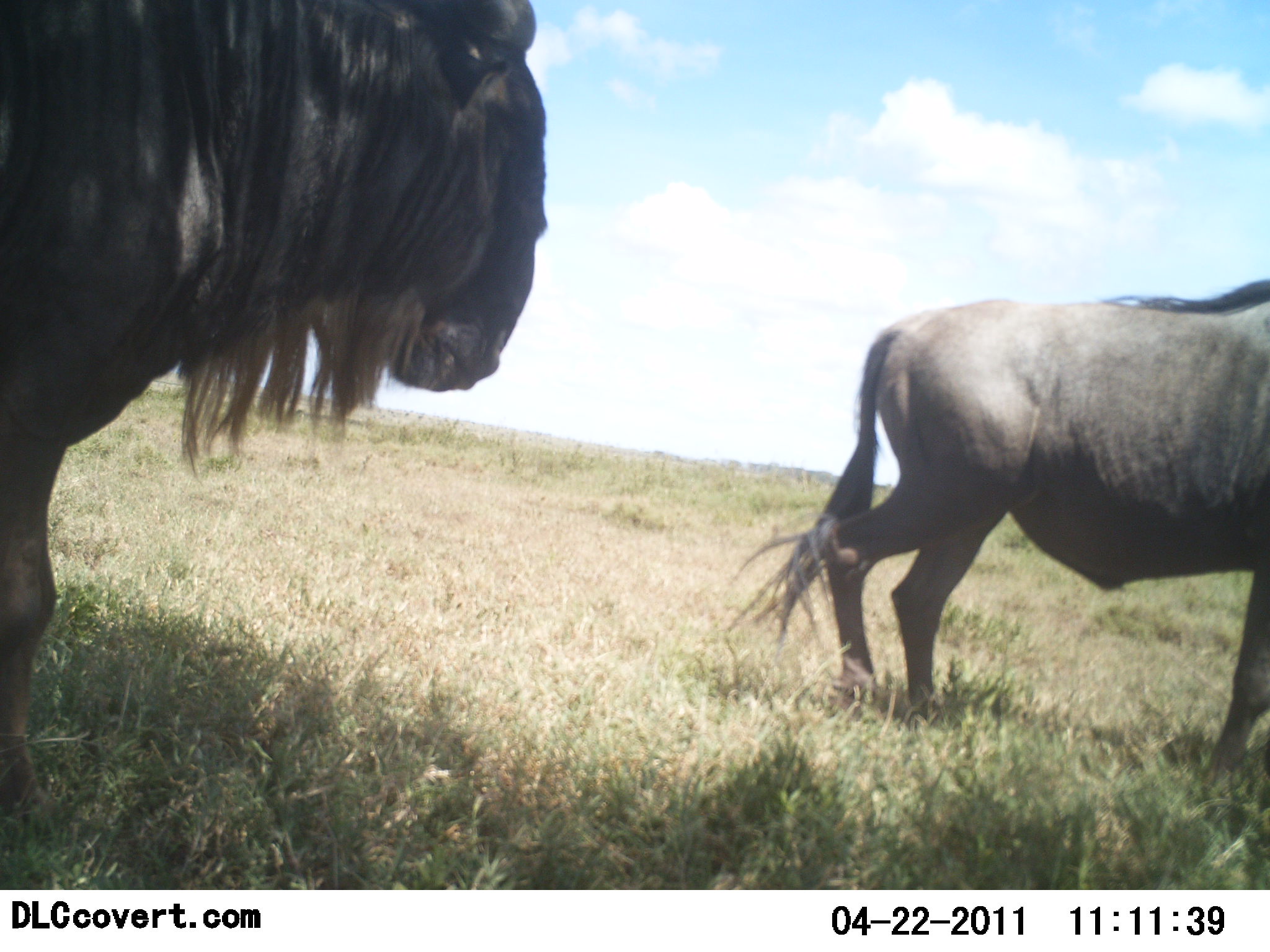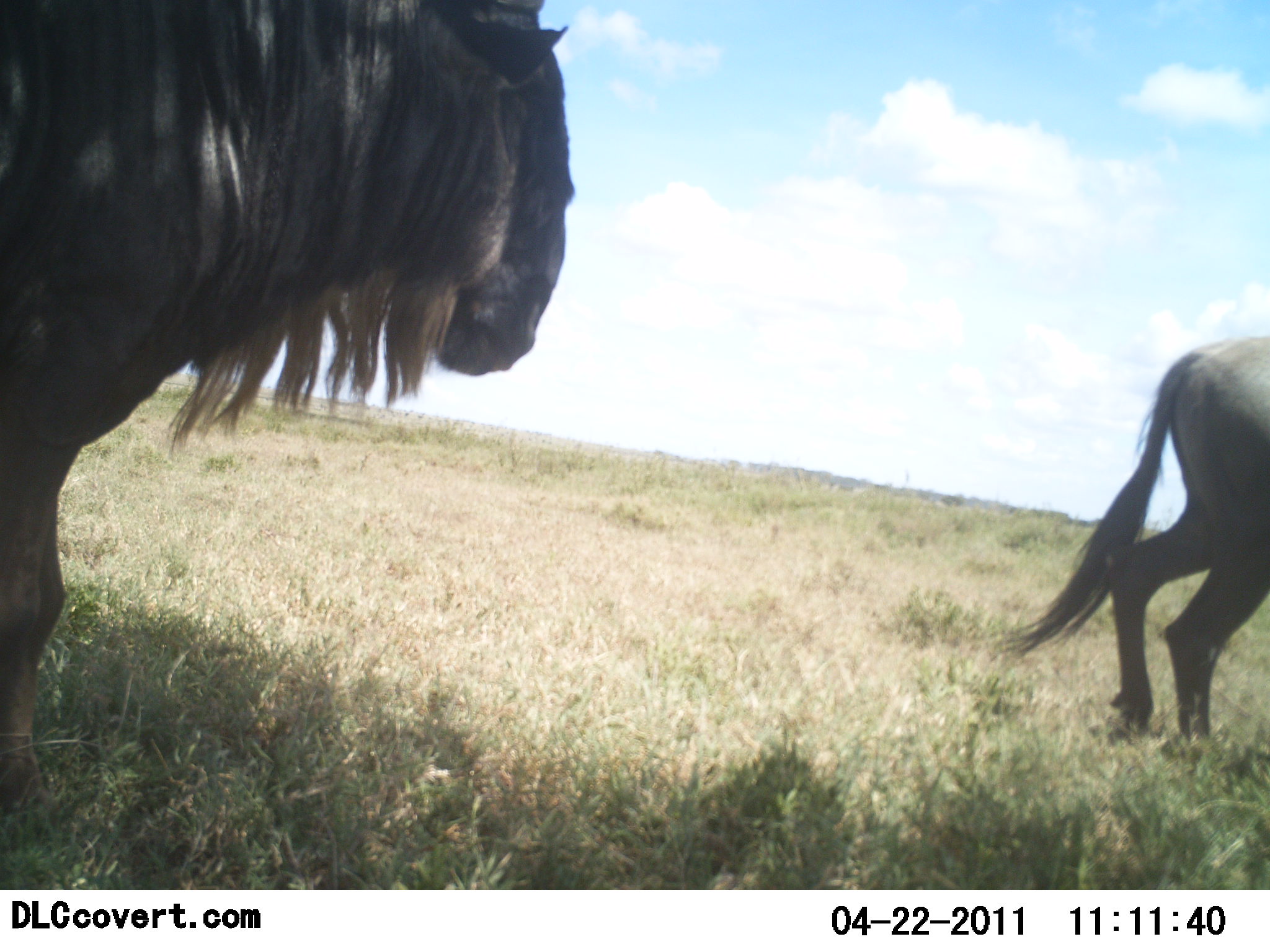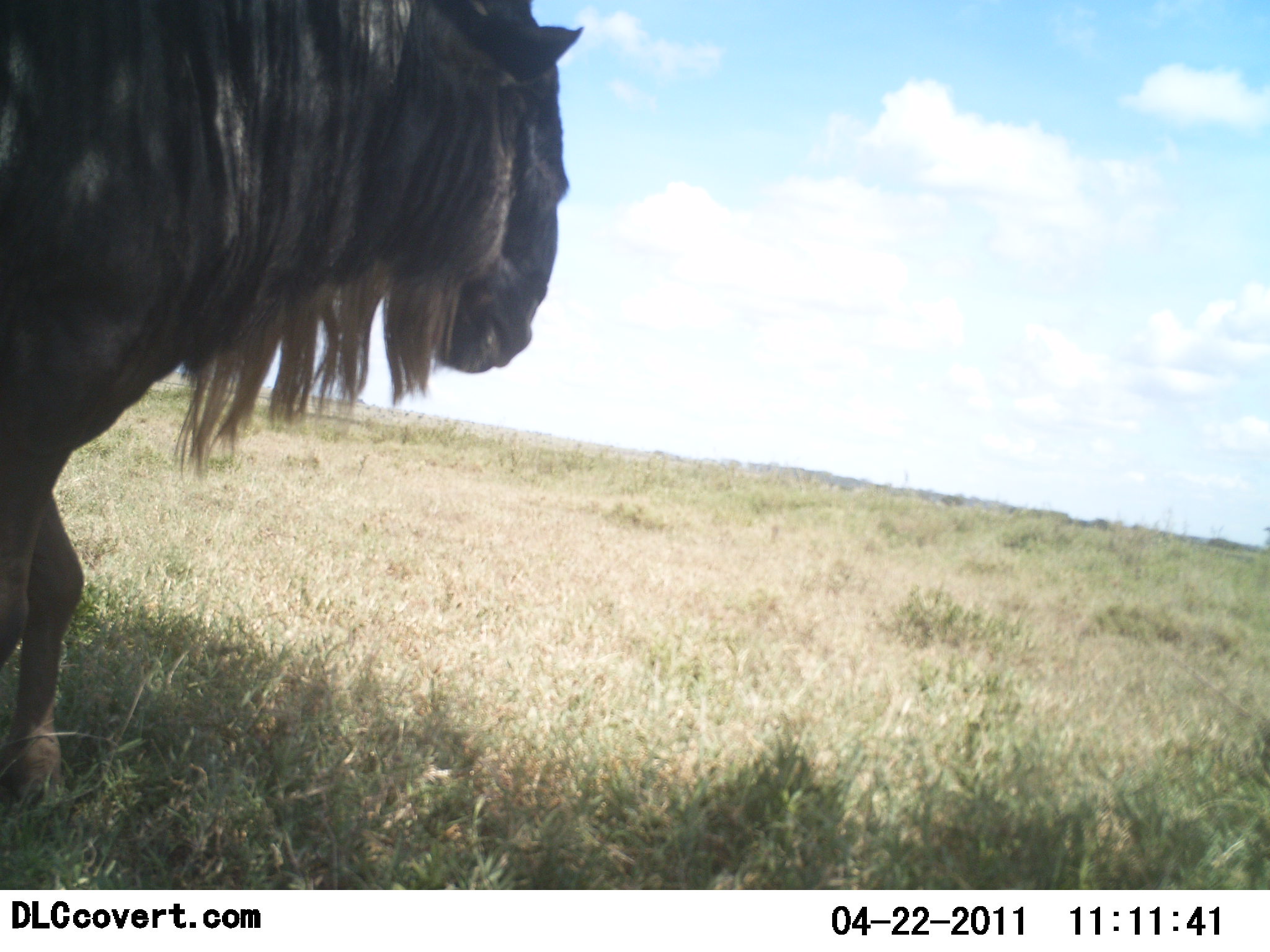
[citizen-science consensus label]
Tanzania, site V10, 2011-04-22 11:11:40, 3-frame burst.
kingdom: Animalia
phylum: Chordata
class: Mammalia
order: Artiodactyla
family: Bovidae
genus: Connochaetes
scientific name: Connochaetes taurinus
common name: blue wildebeest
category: wildebeest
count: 2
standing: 46%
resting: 0%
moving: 100%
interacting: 0%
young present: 0%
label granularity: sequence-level